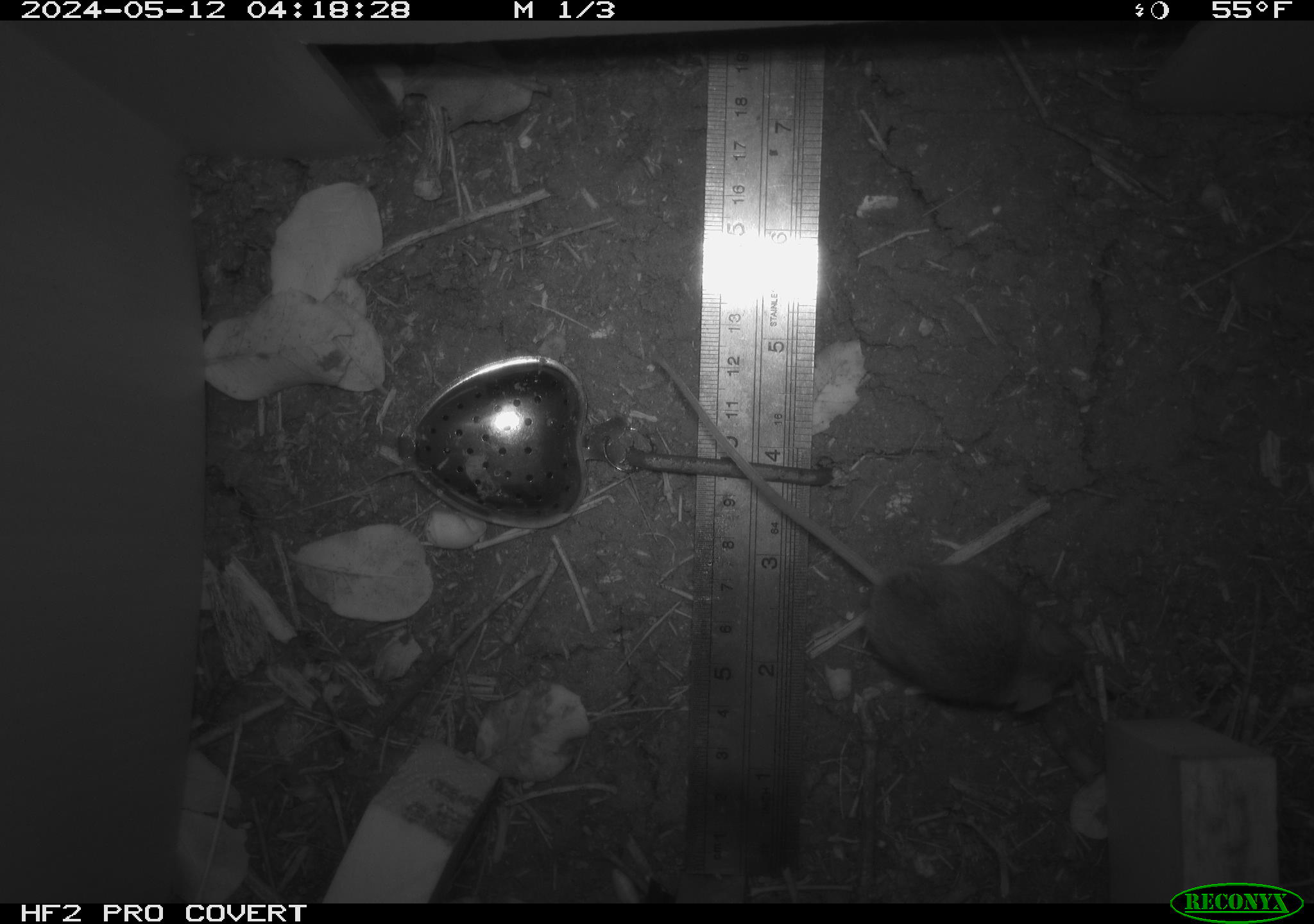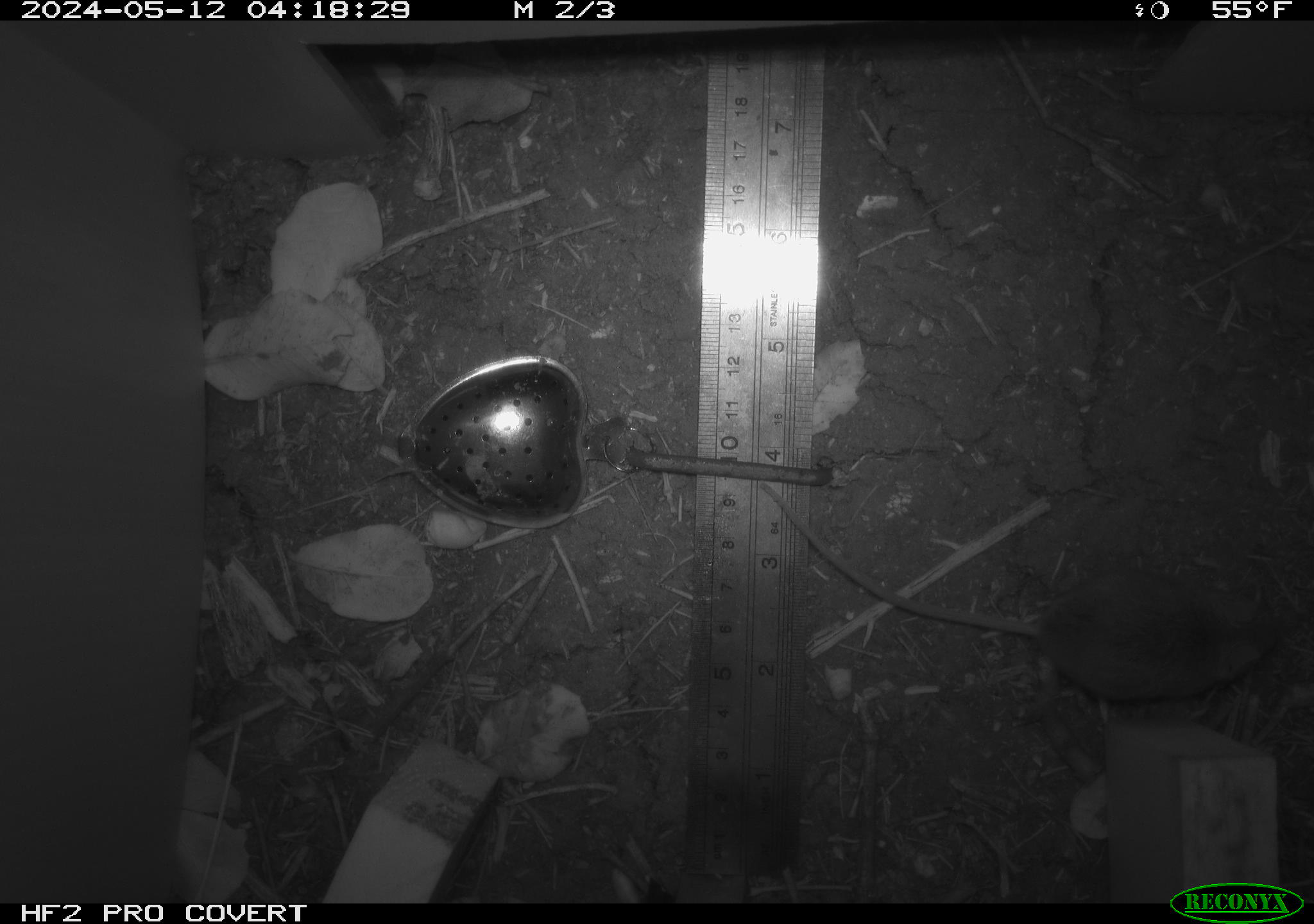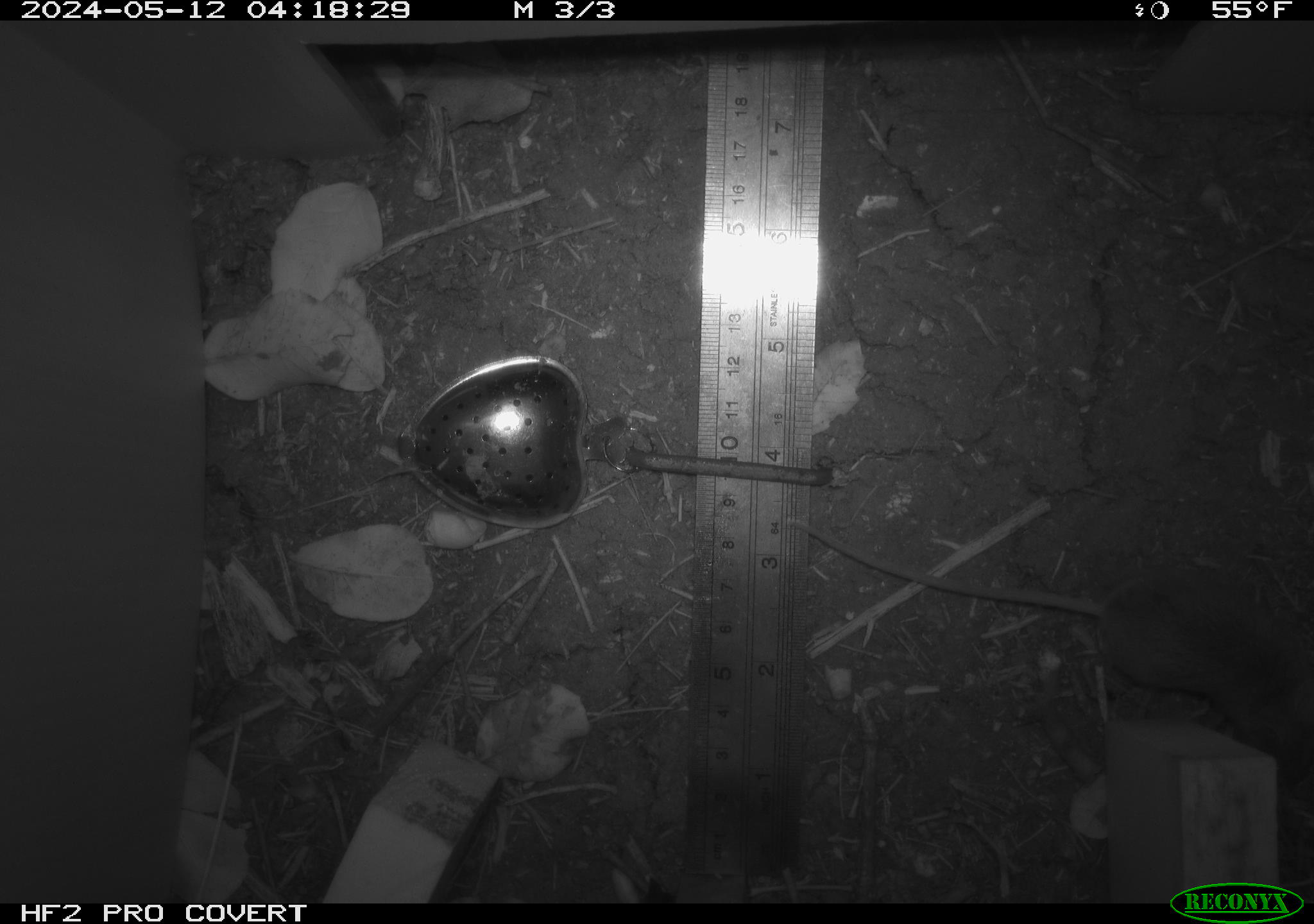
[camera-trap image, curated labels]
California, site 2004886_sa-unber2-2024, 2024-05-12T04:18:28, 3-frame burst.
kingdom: Animalia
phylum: Chordata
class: Mammalia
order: Rodentia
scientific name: Rodentia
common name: mouse species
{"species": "mouse species (Rodentia)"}